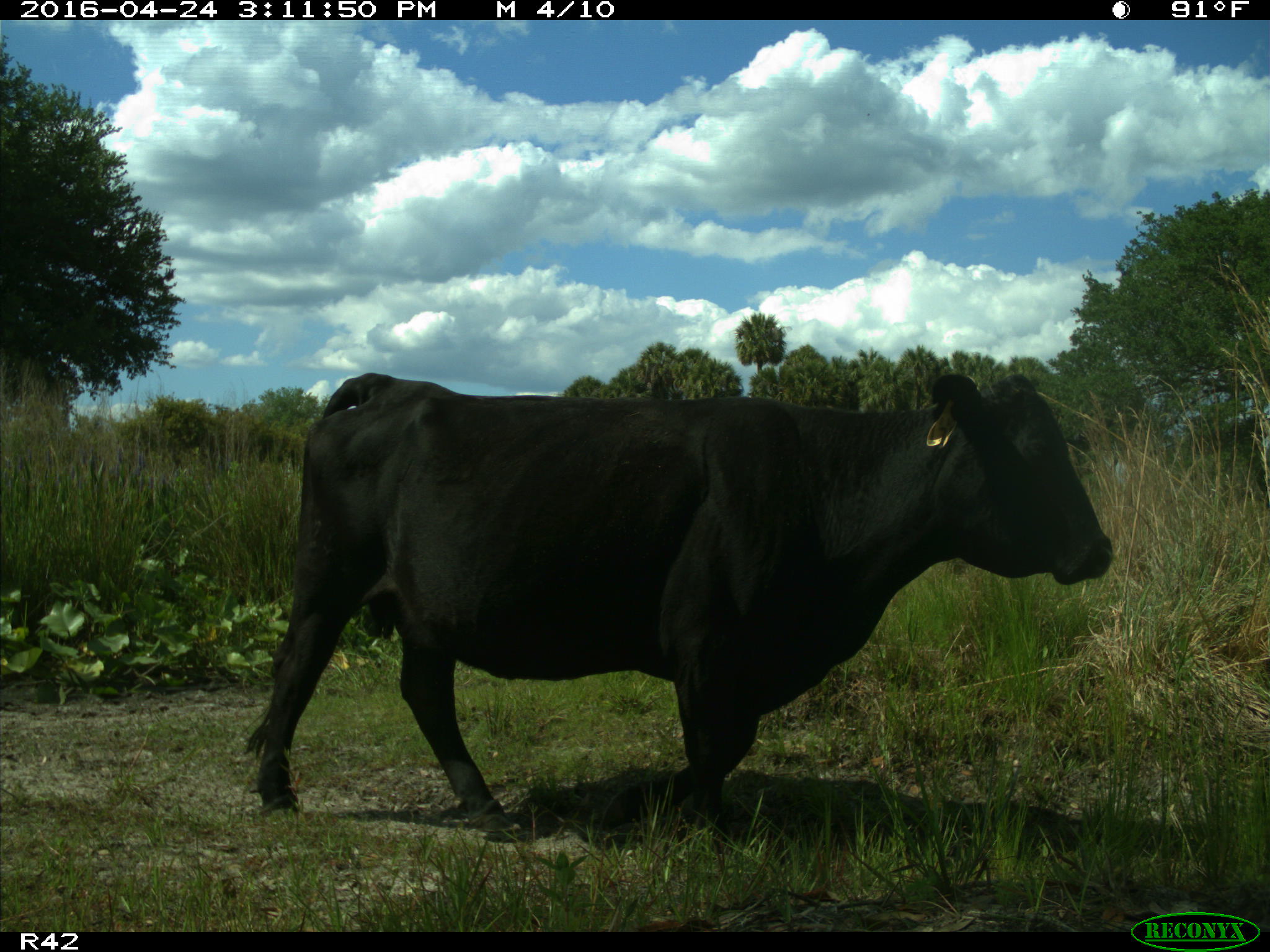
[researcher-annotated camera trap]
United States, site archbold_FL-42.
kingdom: Animalia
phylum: Chordata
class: Mammalia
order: Artiodactyla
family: Bovidae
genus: Bos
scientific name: Bos taurus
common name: domestic cow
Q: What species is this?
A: Bos taurus (domestic cow).